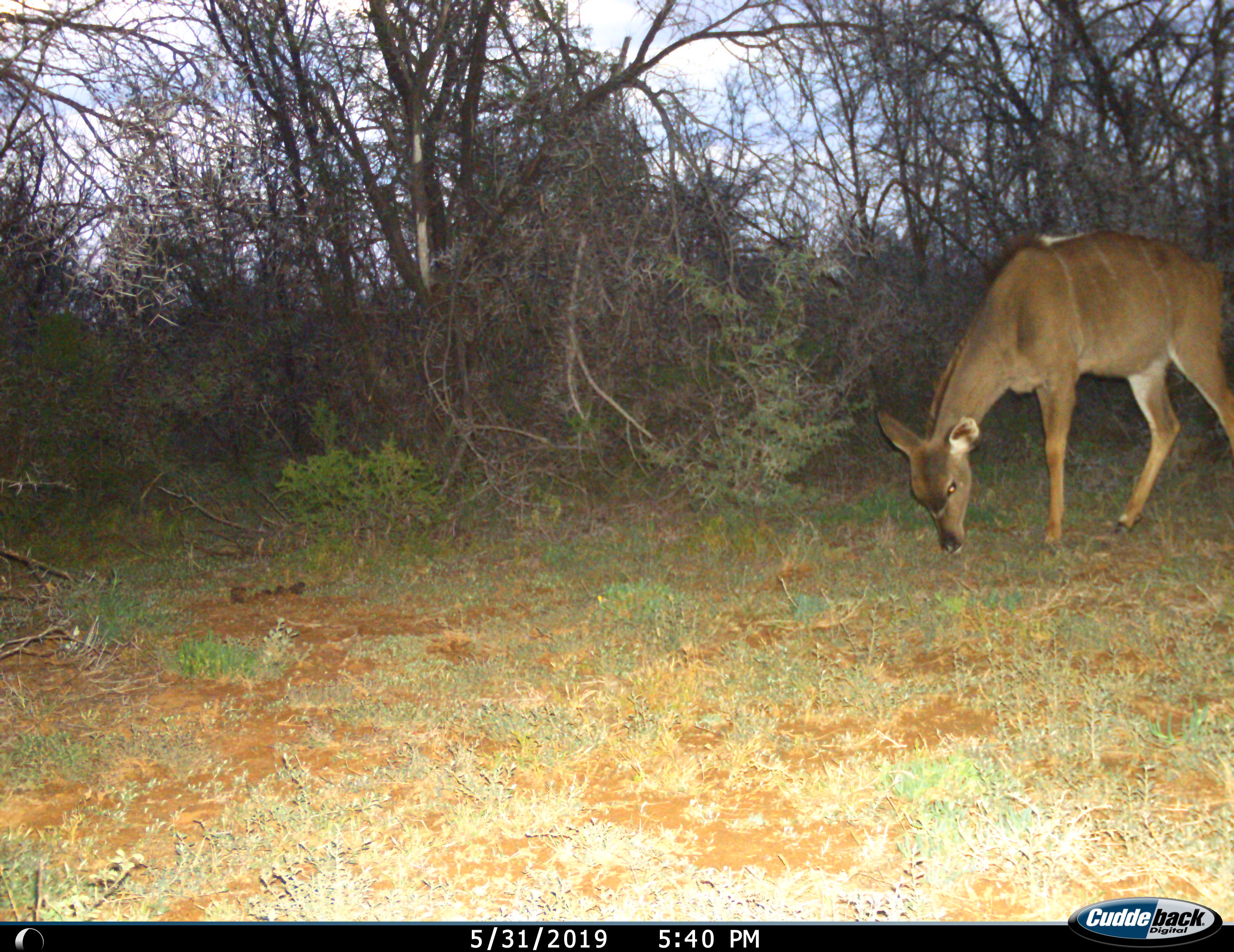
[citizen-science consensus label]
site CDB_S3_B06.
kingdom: Animalia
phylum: Chordata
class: Mammalia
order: Artiodactyla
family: Bovidae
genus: Tragelaphus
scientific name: Tragelaphus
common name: kudu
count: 1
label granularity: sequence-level